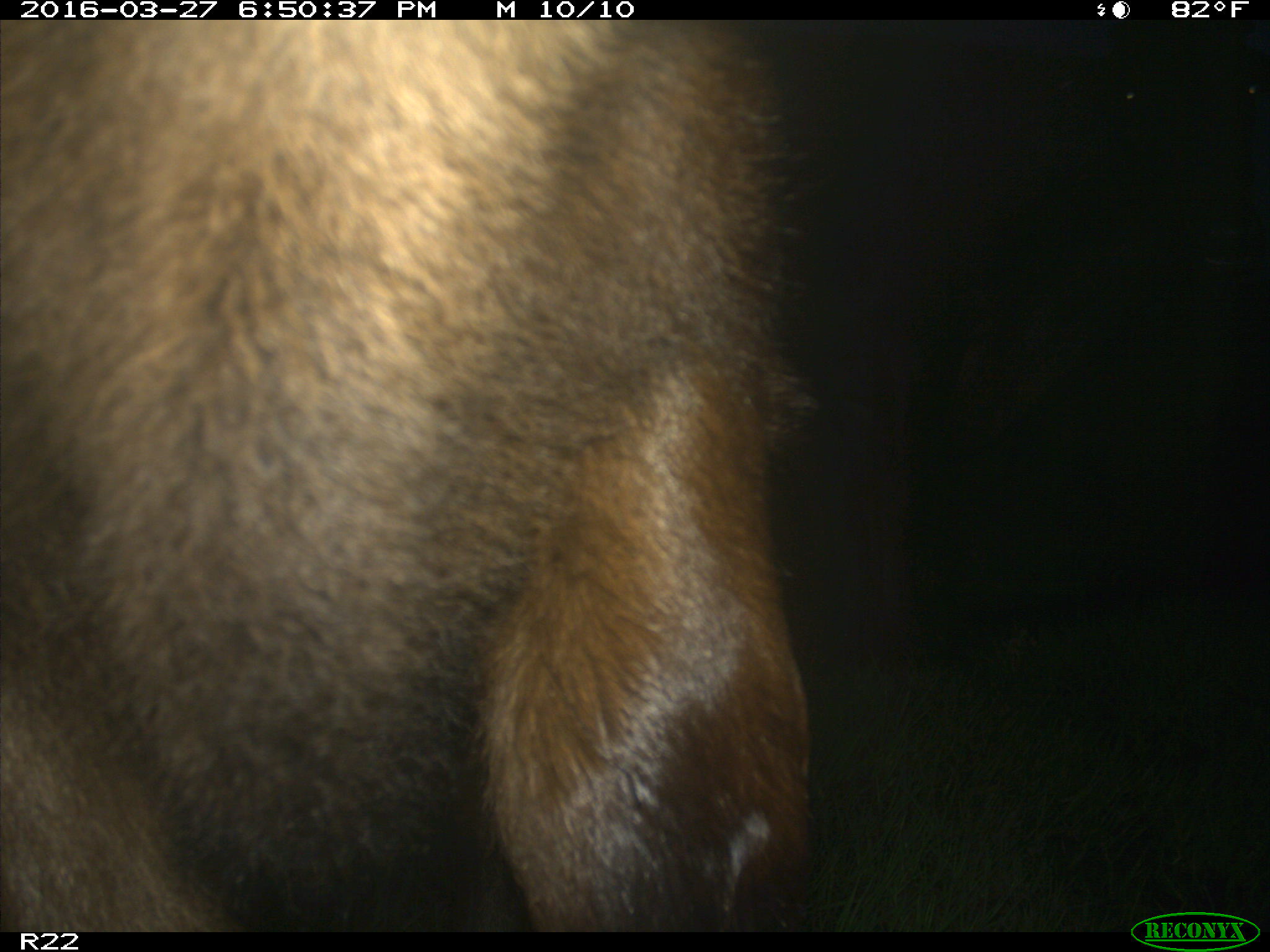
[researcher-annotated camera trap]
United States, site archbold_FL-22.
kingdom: Animalia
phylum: Chordata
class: Mammalia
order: Artiodactyla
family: Bovidae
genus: Bos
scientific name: Bos taurus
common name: domestic cow